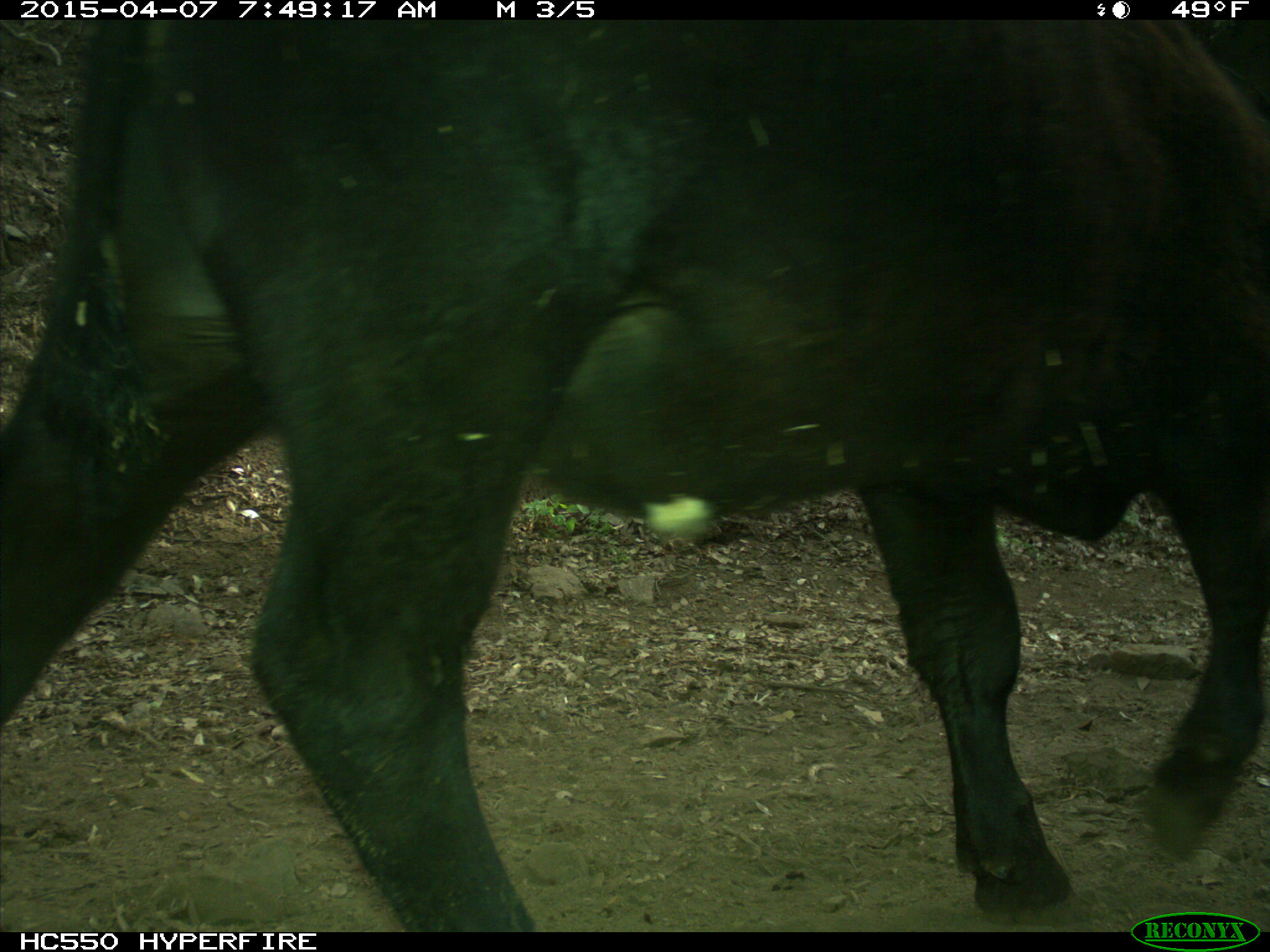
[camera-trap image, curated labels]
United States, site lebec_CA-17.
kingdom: Animalia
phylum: Chordata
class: Mammalia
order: Artiodactyla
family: Bovidae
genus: Bos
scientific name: Bos taurus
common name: domestic cow